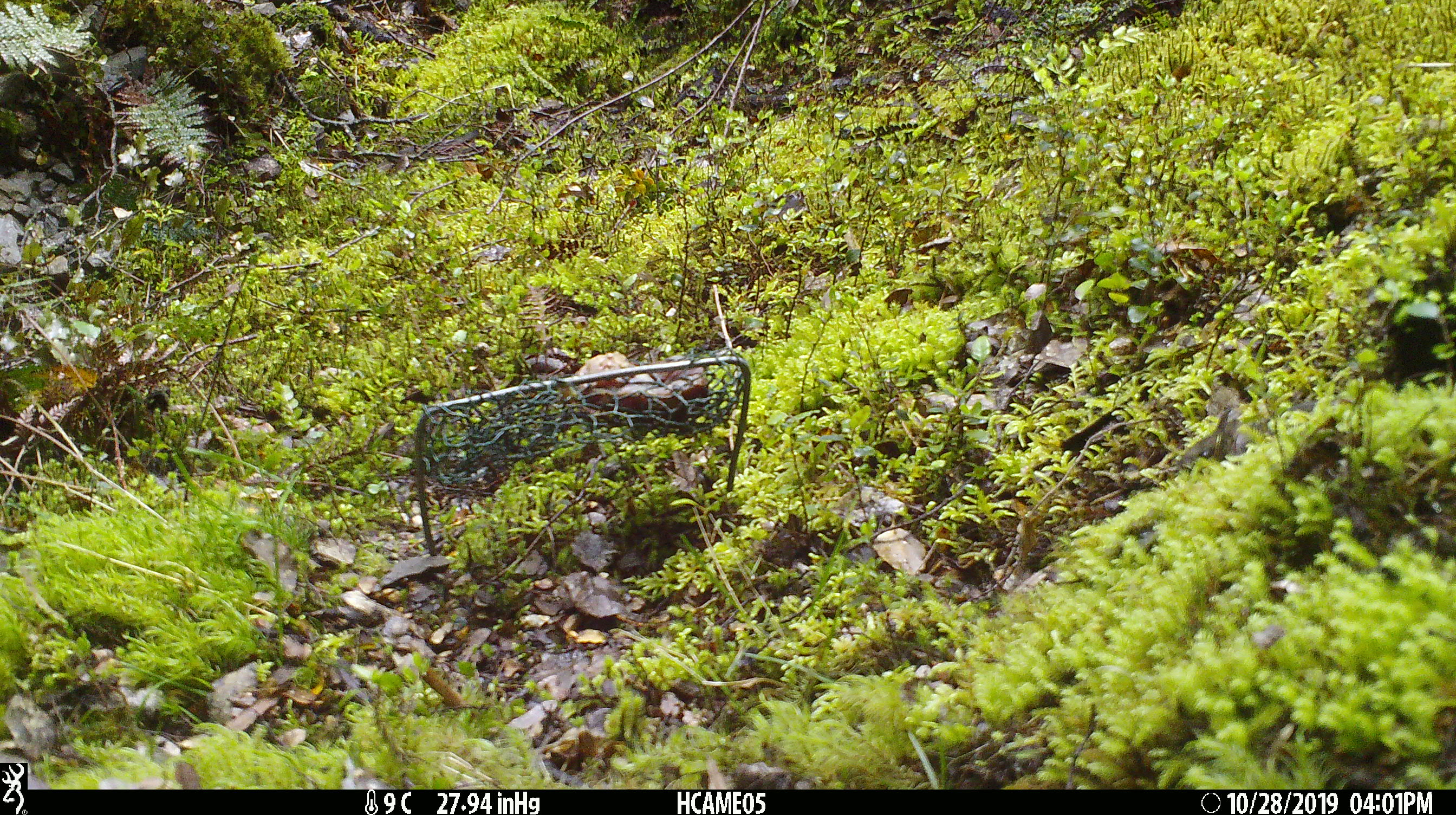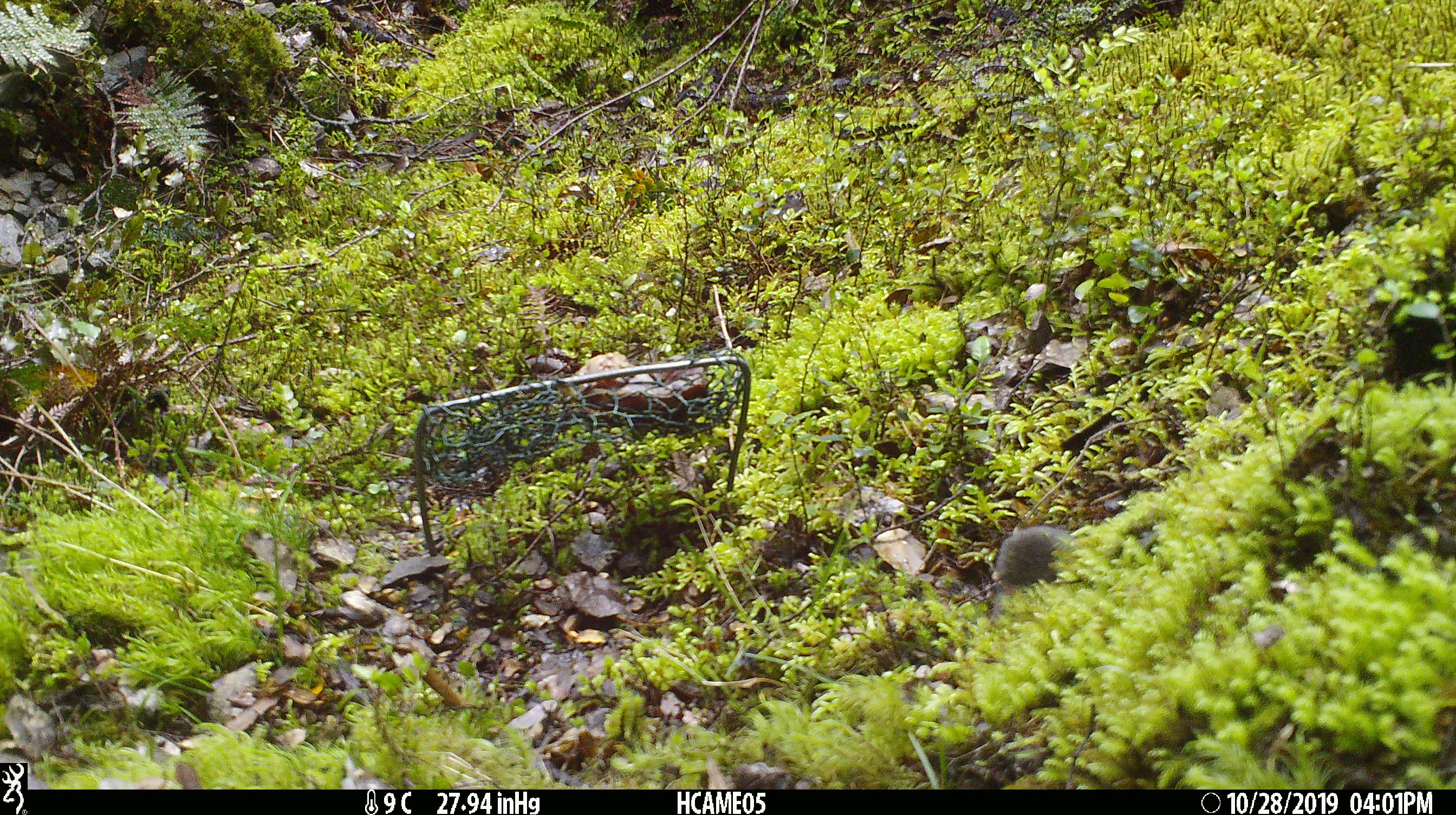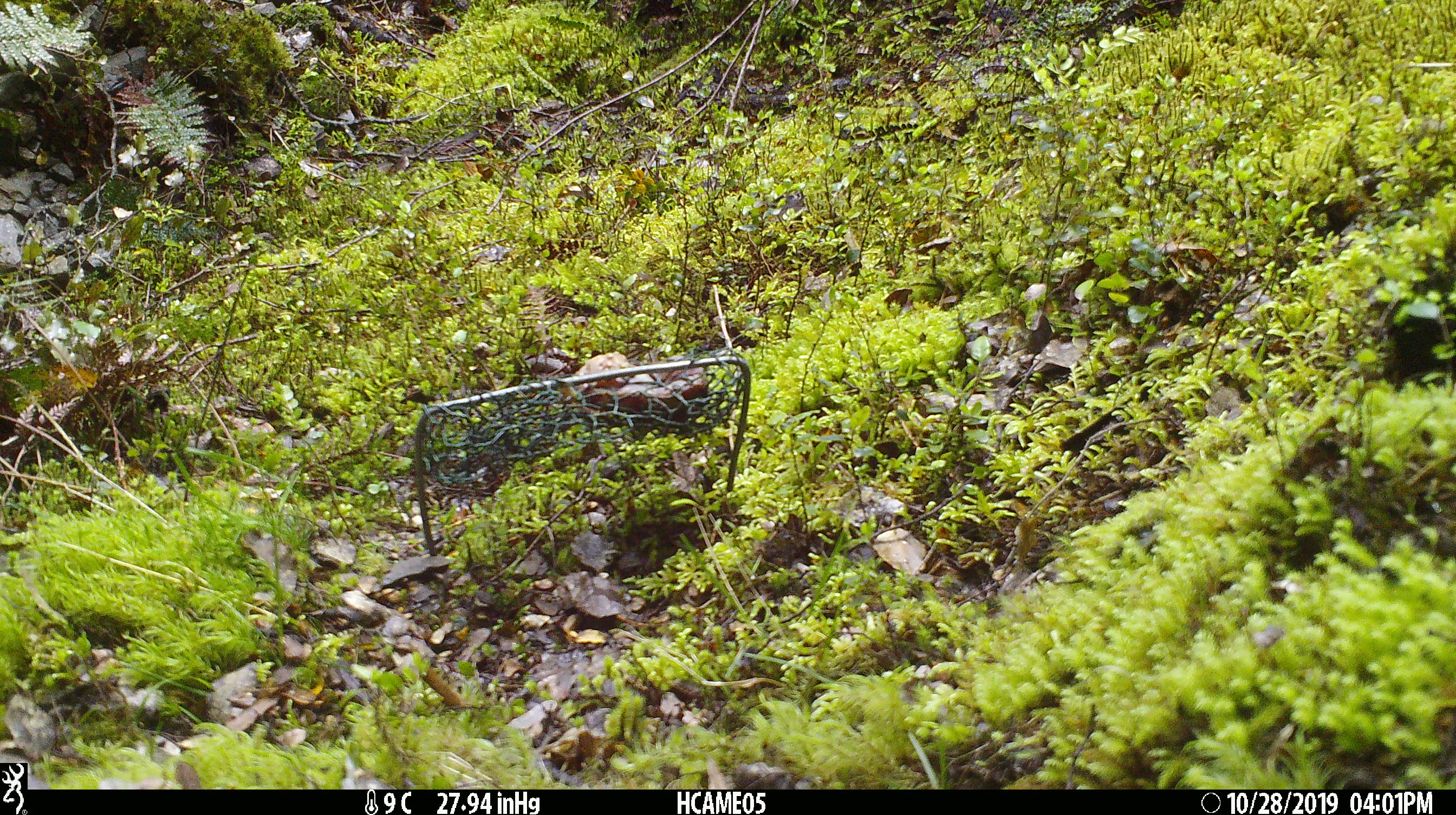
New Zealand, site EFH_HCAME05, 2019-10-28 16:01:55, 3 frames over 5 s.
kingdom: Animalia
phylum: Chordata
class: Mammalia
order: Rodentia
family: Muridae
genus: Mus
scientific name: Mus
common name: mouse